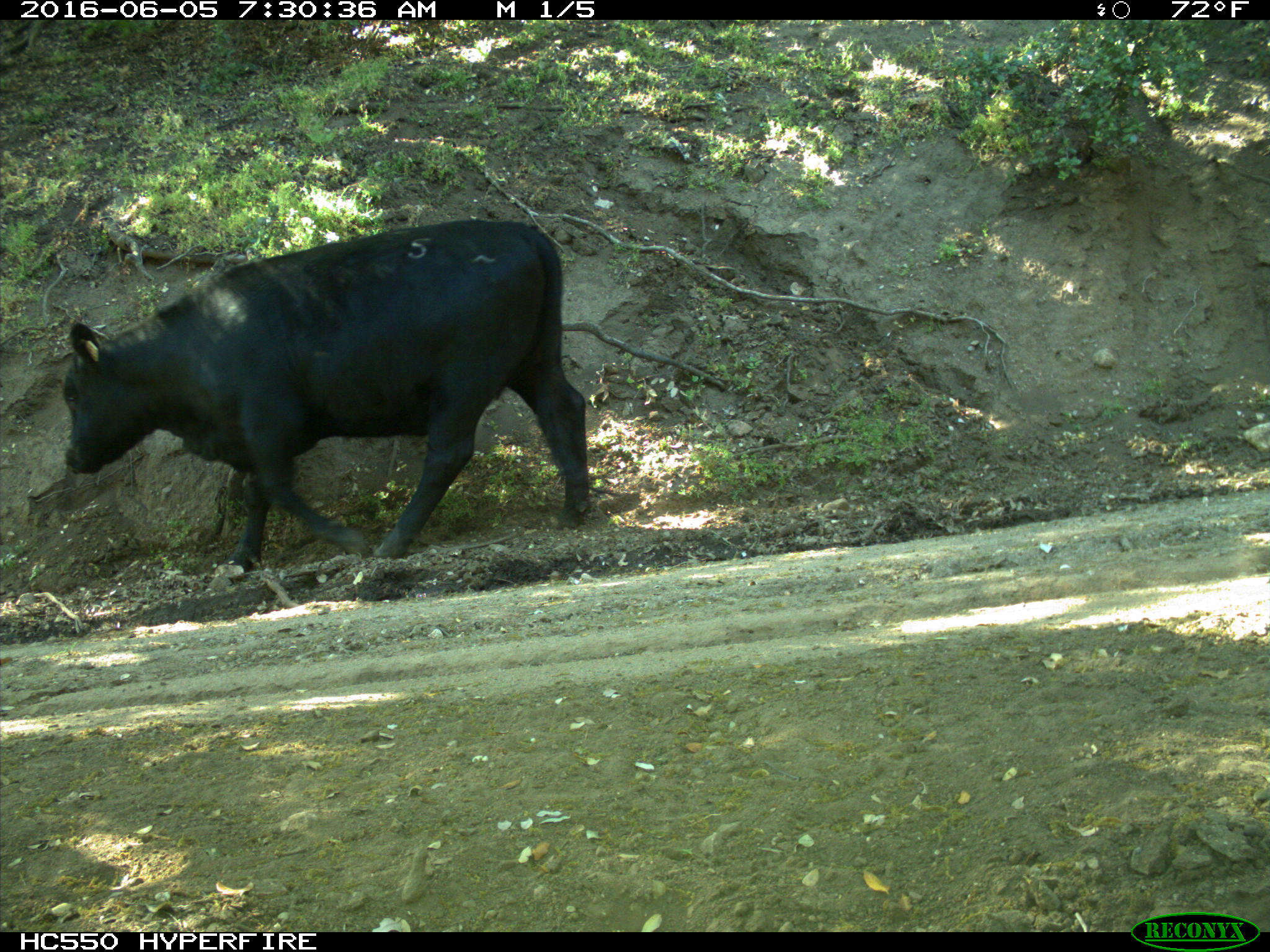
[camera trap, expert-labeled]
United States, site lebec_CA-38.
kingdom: Animalia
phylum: Chordata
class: Mammalia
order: Artiodactyla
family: Bovidae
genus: Bos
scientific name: Bos taurus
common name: domestic cow